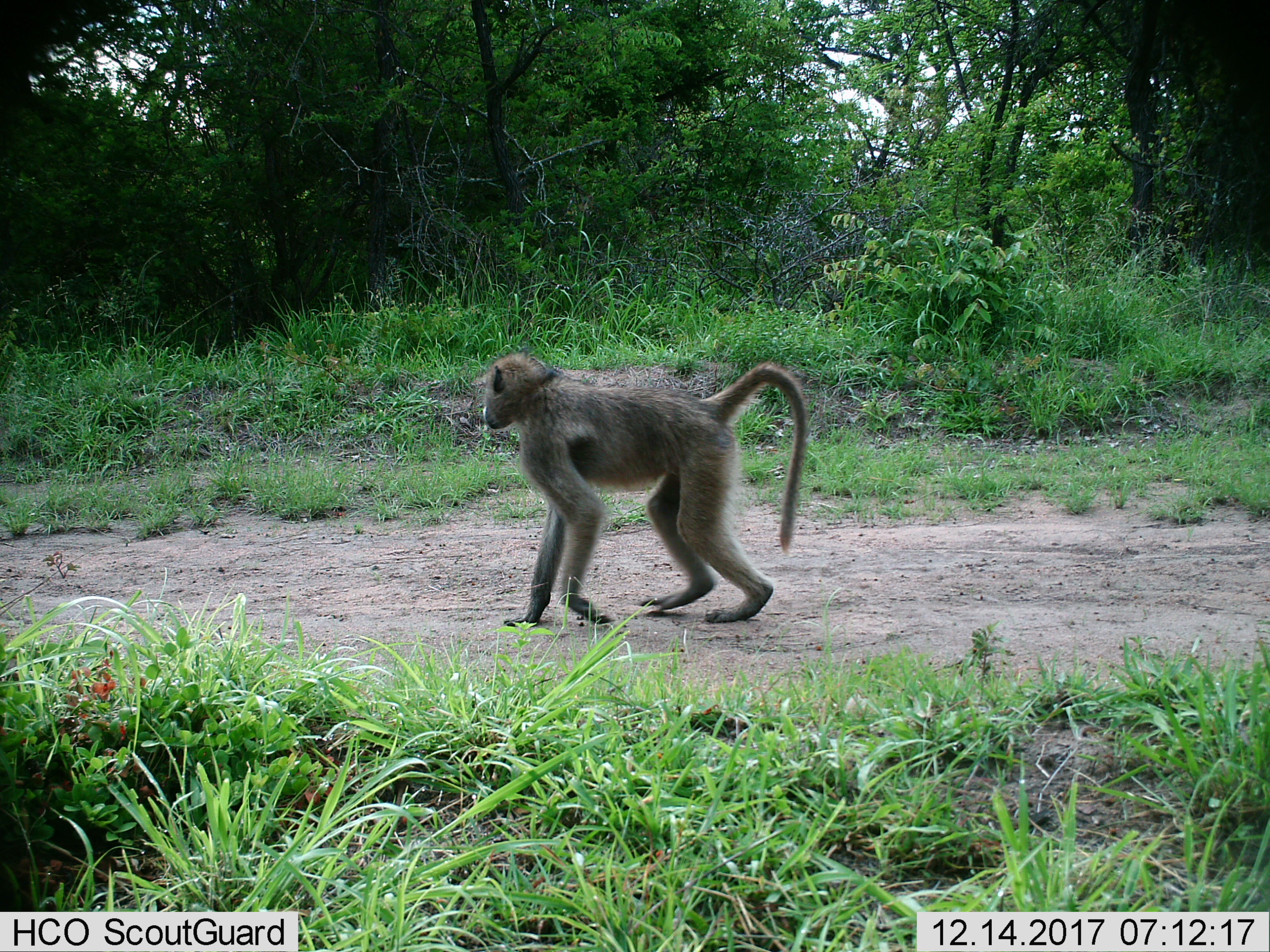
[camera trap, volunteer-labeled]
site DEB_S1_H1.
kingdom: Animalia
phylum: Chordata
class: Mammalia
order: Primates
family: Cercopithecidae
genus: Papio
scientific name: Papio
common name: baboon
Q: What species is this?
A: Baboon (Papio).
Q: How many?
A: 1.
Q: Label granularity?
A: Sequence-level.